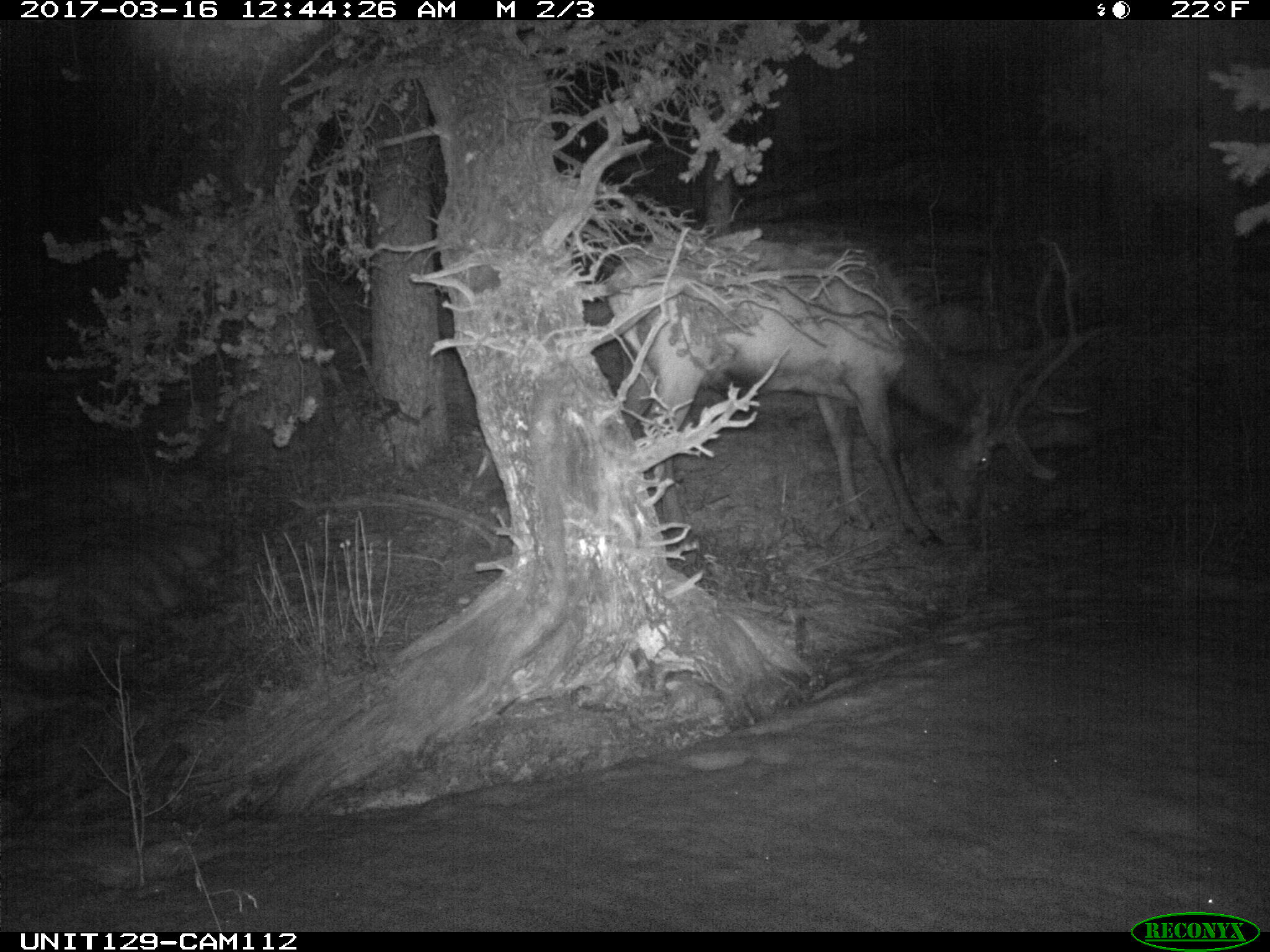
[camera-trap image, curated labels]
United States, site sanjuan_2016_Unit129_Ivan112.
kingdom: Animalia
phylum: Chordata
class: Mammalia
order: Artiodactyla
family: Cervidae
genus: Cervus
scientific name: Cervus elaphus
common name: red deer